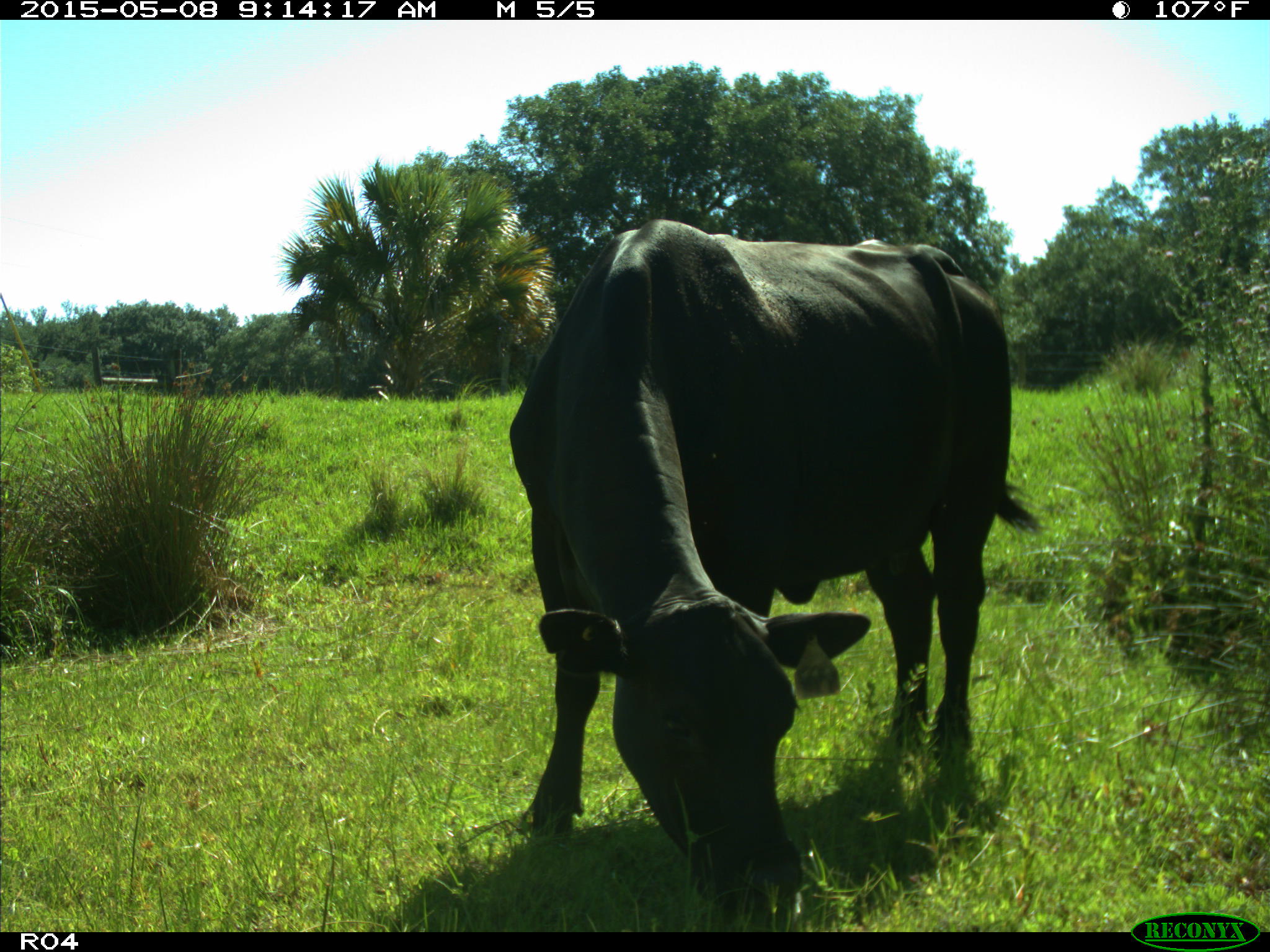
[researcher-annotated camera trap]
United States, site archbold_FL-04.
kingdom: Animalia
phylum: Chordata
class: Mammalia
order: Artiodactyla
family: Bovidae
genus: Bos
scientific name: Bos taurus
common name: domestic cow